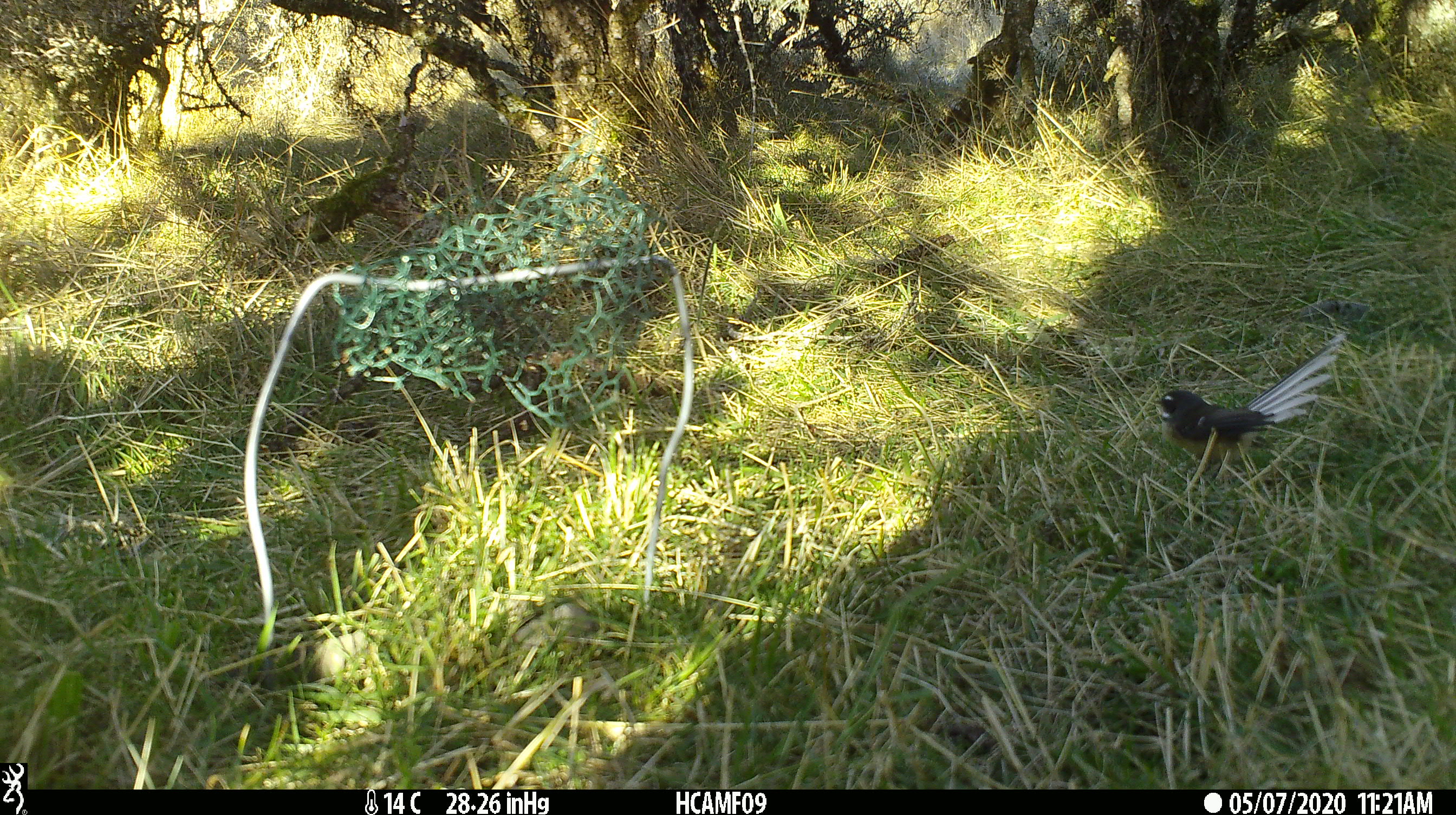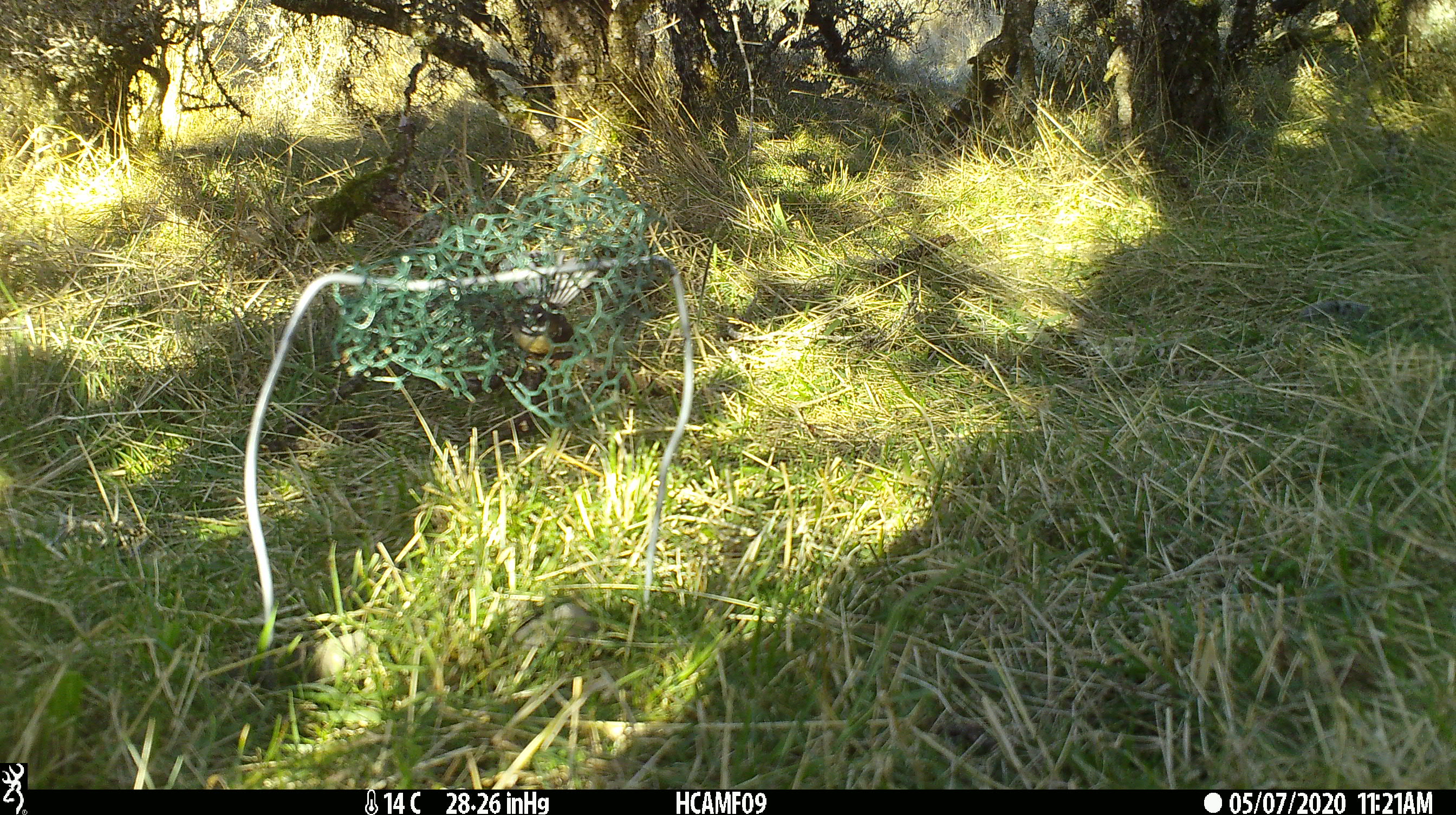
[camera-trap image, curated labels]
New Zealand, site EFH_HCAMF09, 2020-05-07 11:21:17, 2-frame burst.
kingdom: Animalia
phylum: Chordata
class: Aves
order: Passeriformes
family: Rhipiduridae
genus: Rhipidura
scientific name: Rhipidura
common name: fantails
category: fantail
Fantail (fantails) (Rhipidura).